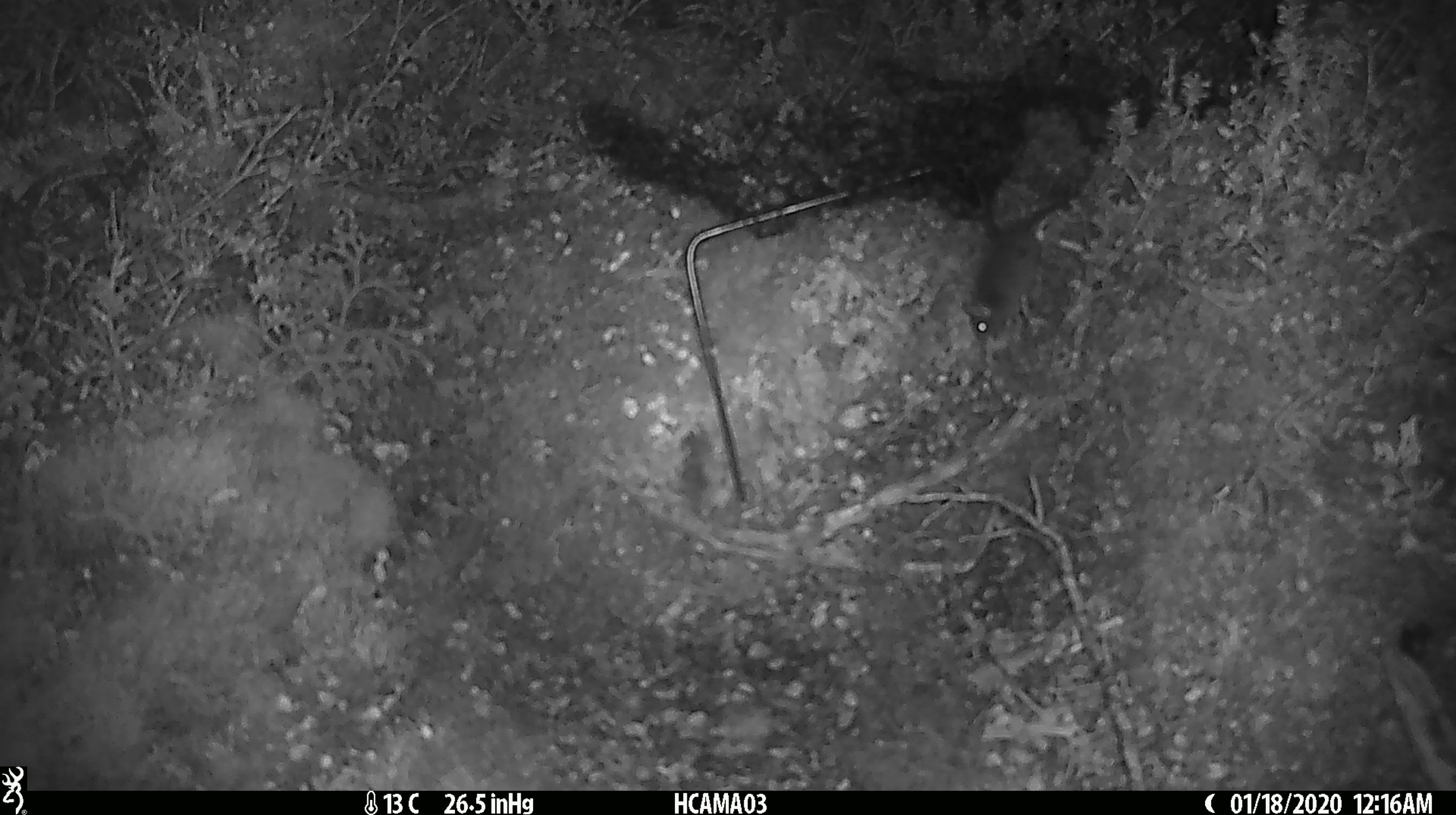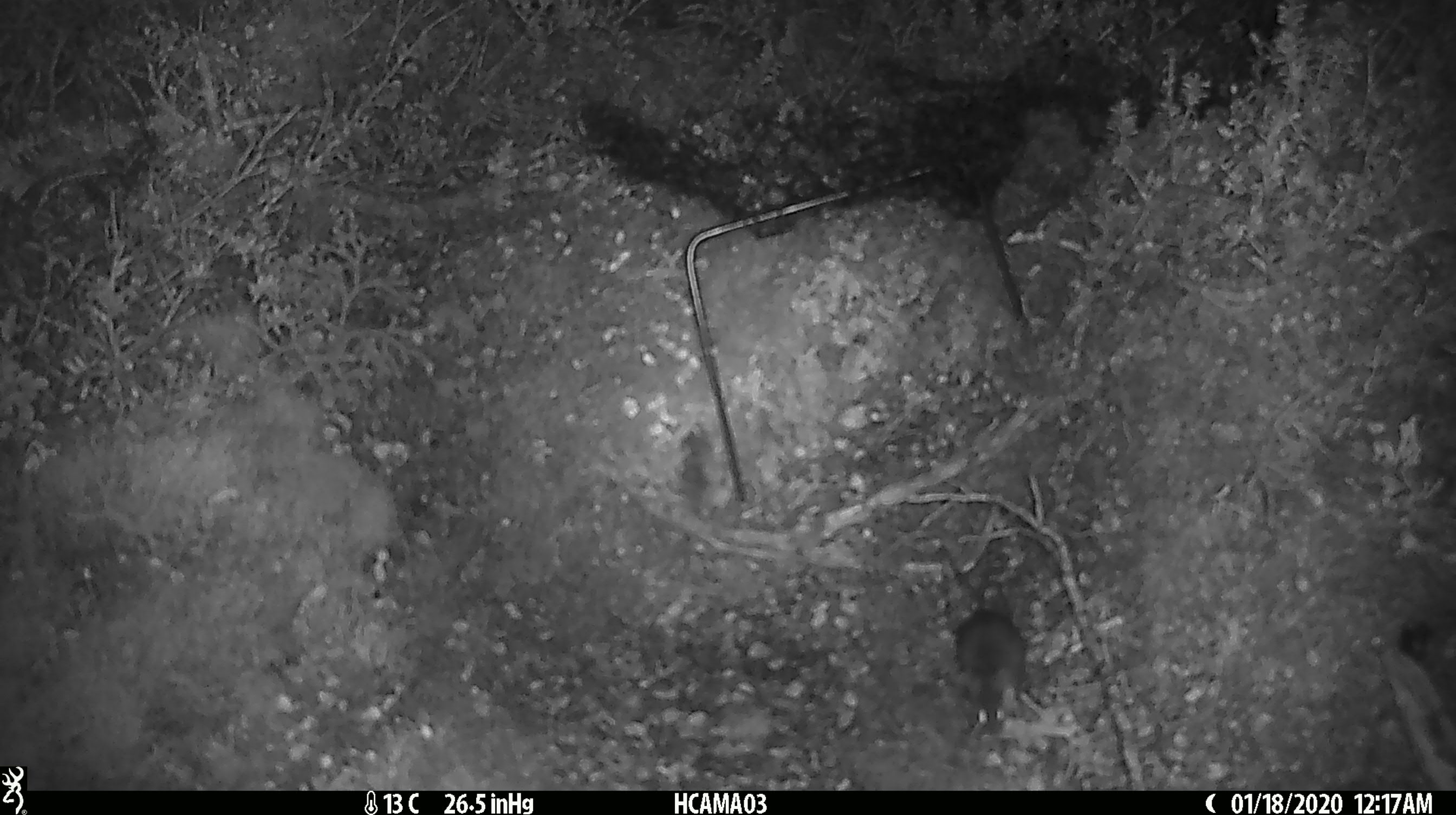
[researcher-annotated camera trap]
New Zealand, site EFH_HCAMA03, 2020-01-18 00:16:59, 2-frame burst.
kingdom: Animalia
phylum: Chordata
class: Mammalia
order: Rodentia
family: Muridae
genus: Mus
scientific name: Mus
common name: mouse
Mouse (Mus).